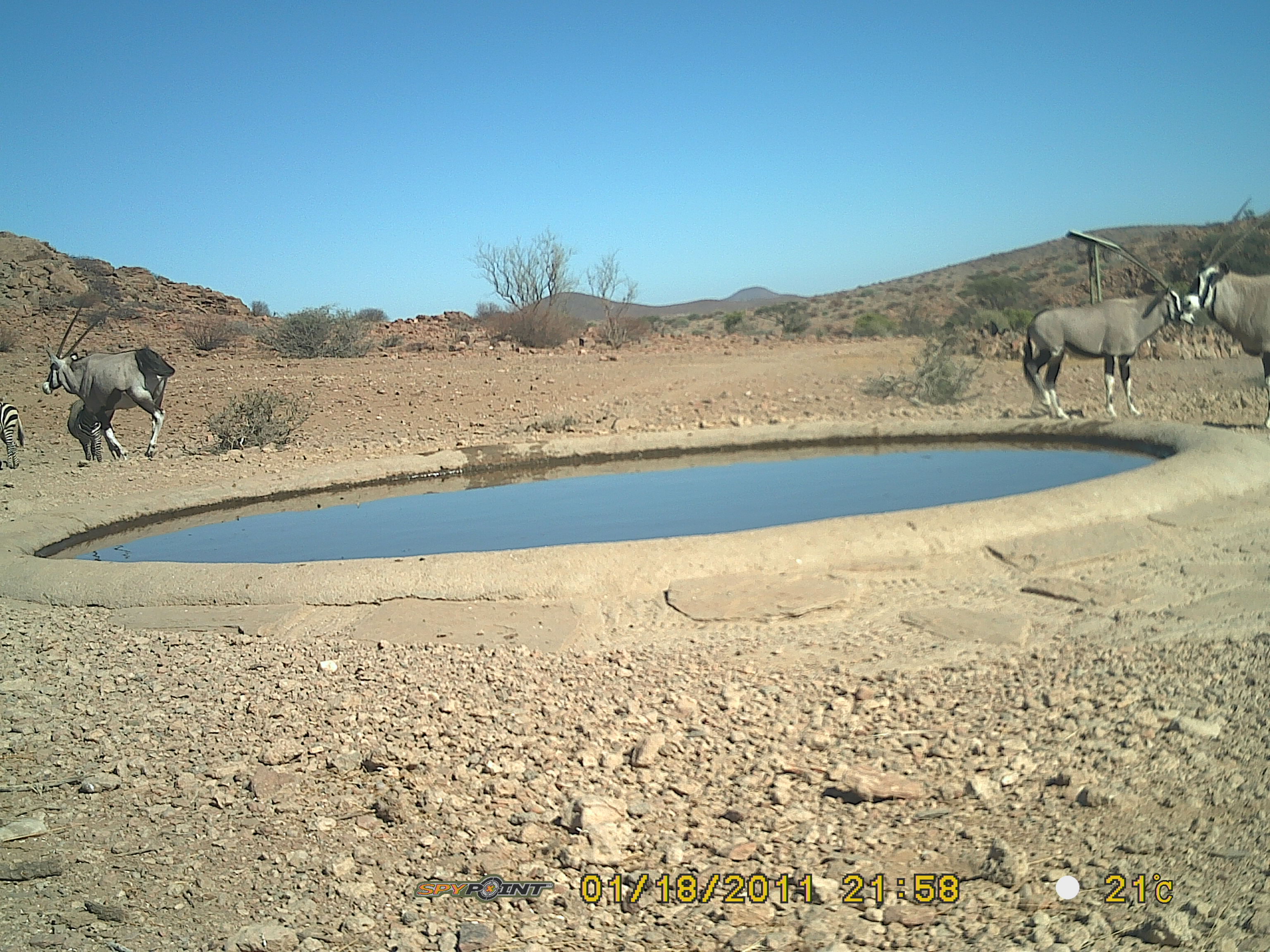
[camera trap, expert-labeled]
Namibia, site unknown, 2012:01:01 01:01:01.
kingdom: Animalia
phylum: Chordata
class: Mammalia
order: Artiodactyla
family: Bovidae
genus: Oryx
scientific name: Oryx gazella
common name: gemsbok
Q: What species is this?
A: Oryx gazella (gemsbok).